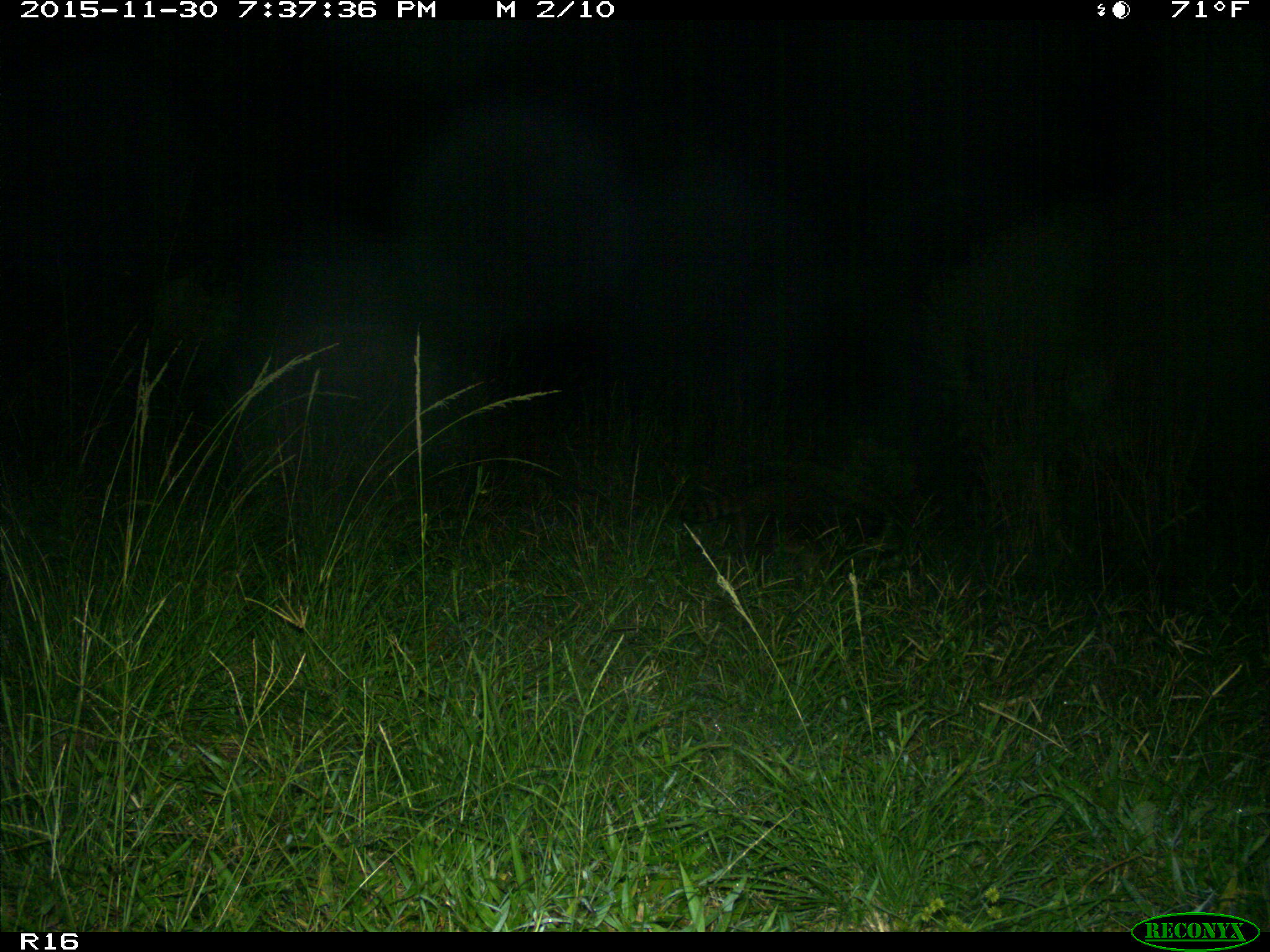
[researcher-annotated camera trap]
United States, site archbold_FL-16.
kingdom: Animalia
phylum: Chordata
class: Mammalia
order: Carnivora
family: Procyonidae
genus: Procyon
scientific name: Procyon lotor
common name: common raccoon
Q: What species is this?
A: Procyon lotor (common raccoon).